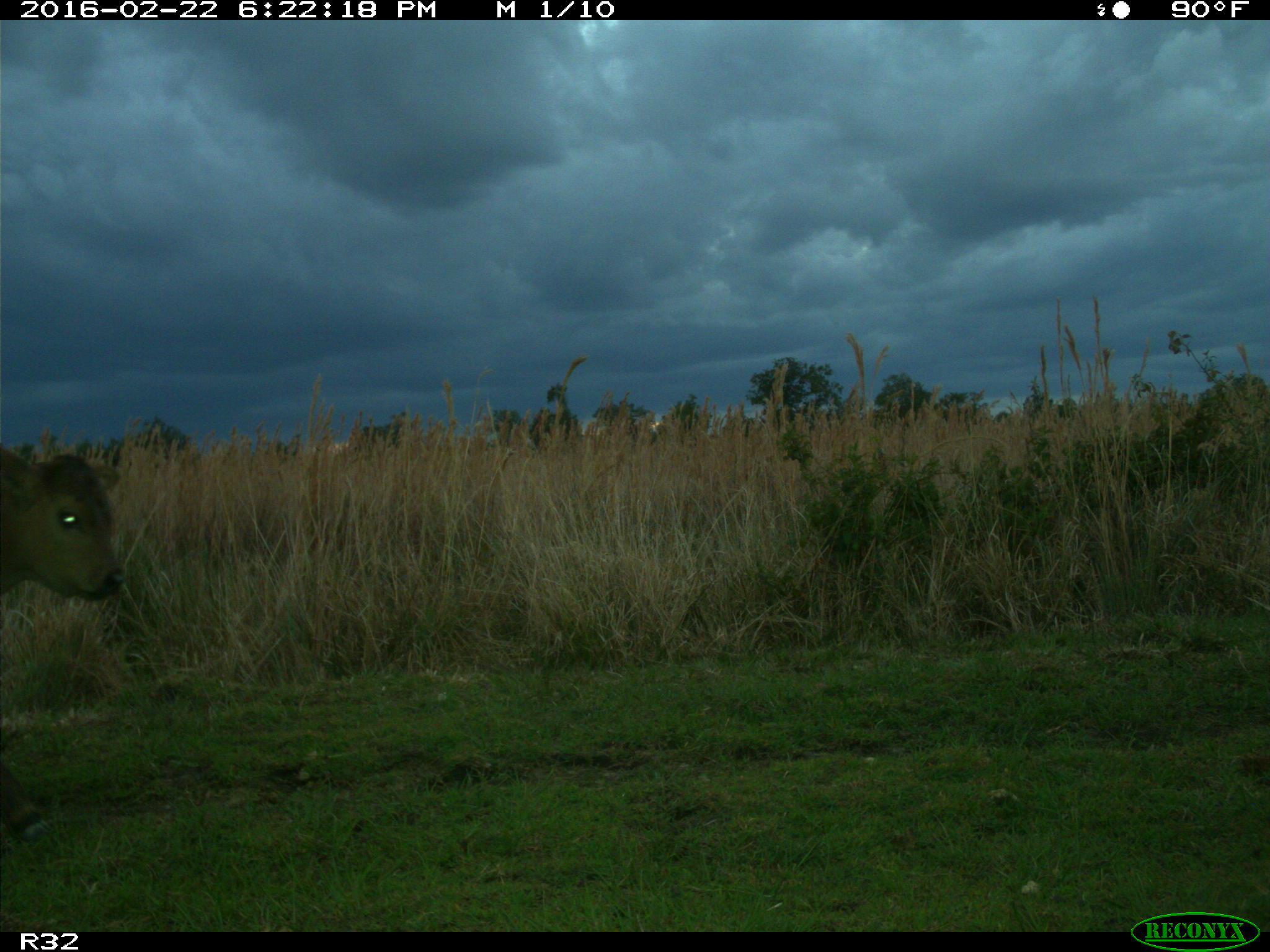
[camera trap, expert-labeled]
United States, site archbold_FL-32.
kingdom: Animalia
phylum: Chordata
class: Mammalia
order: Artiodactyla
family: Bovidae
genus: Bos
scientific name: Bos taurus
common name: domestic cow